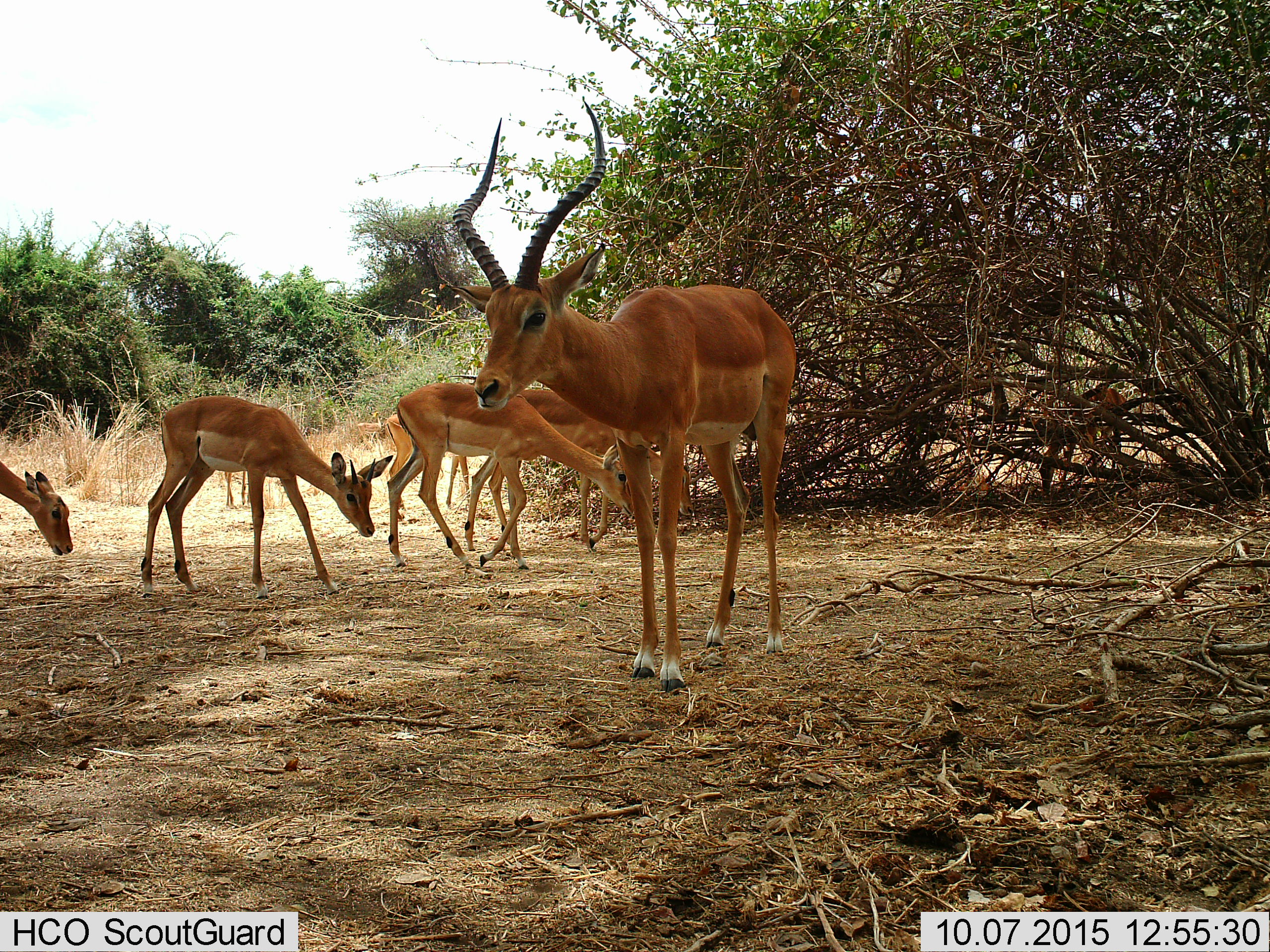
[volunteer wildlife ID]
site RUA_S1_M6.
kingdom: Animalia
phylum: Chordata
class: Mammalia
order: Artiodactyla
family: Bovidae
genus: Aepyceros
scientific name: Aepyceros melampus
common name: impala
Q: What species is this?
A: Impala (Aepyceros melampus).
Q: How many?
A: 7.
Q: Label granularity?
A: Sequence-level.